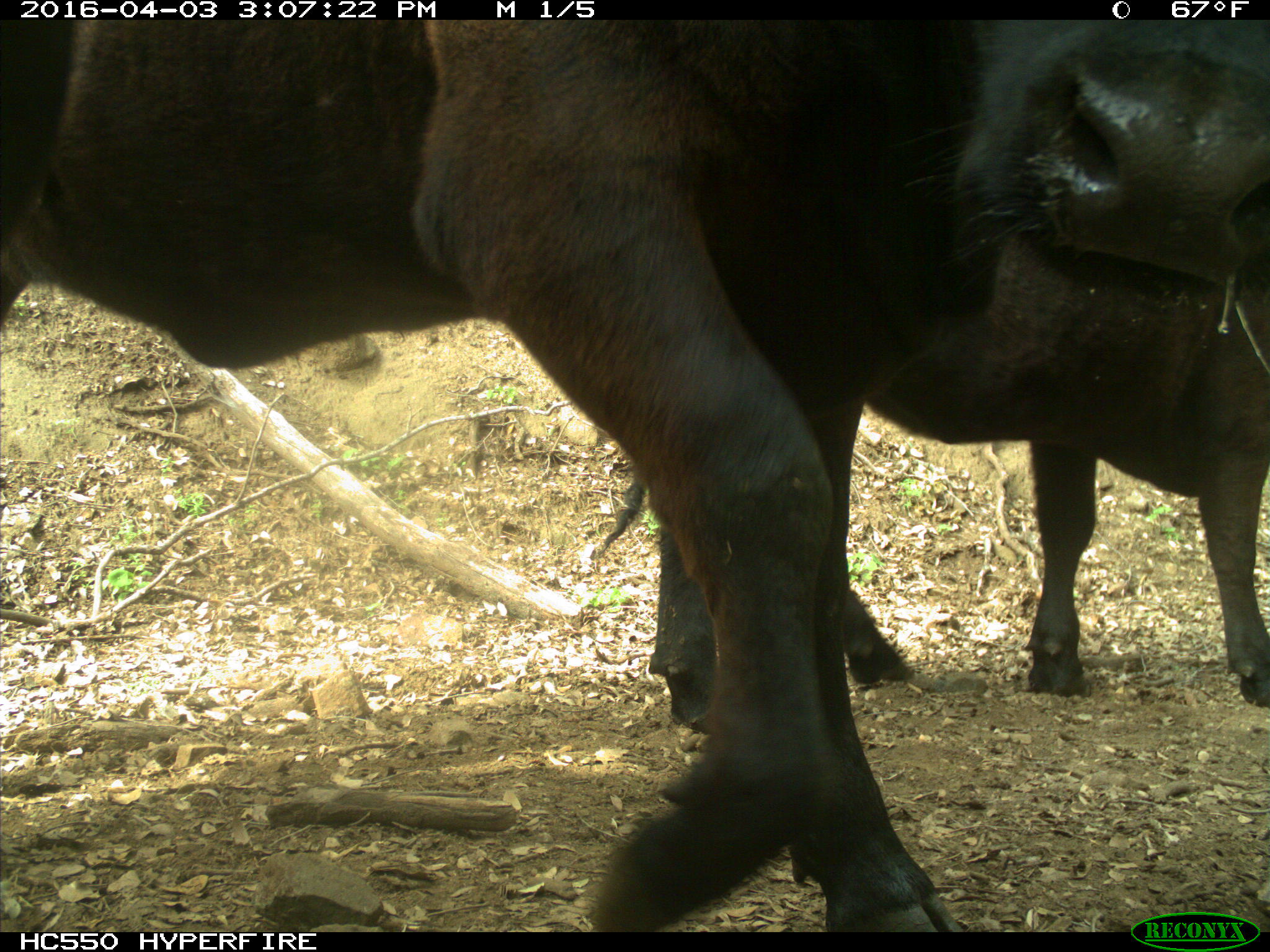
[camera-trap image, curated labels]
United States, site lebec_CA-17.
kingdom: Animalia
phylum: Chordata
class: Mammalia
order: Artiodactyla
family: Bovidae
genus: Bos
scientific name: Bos taurus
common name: domestic cow